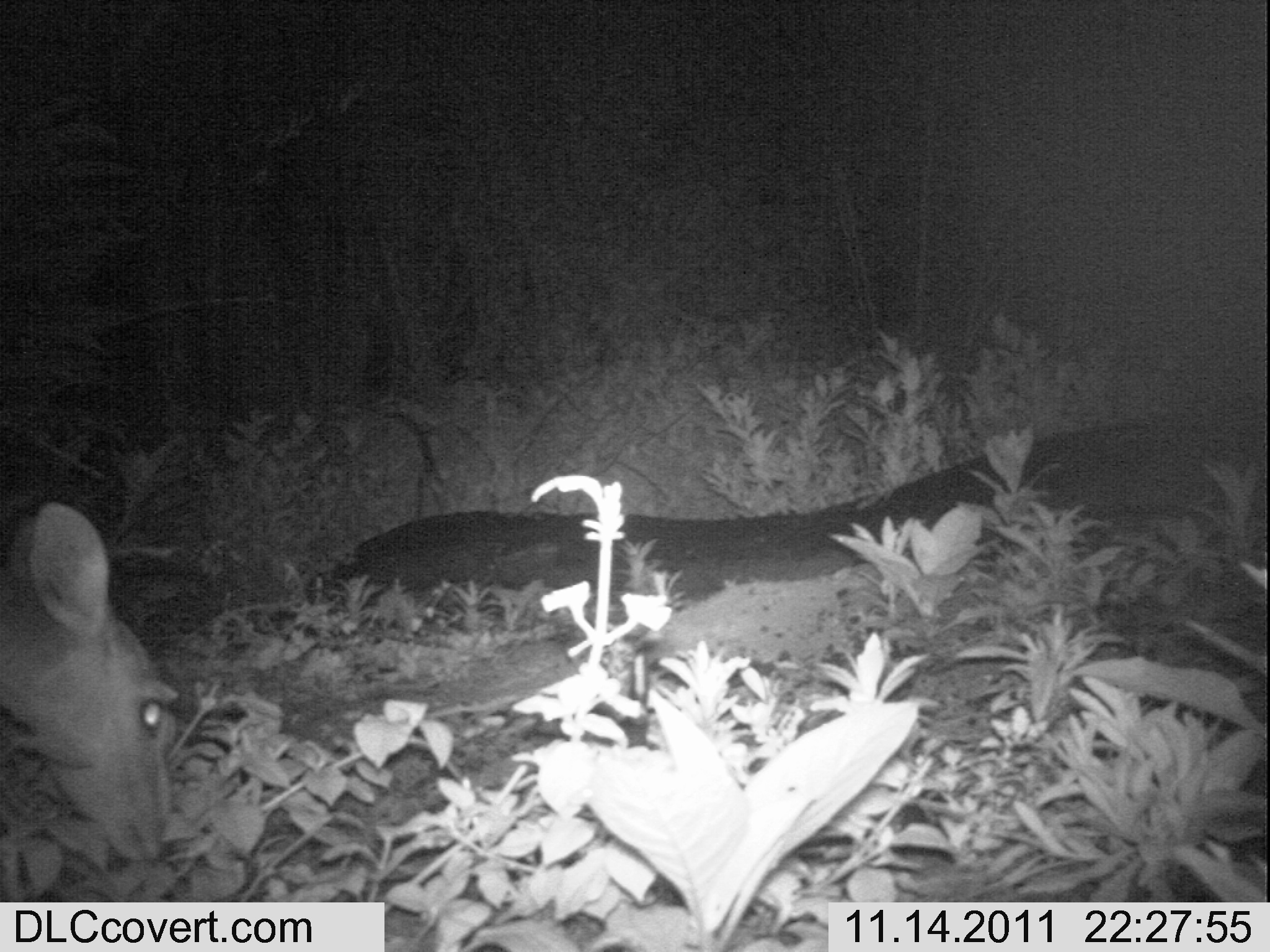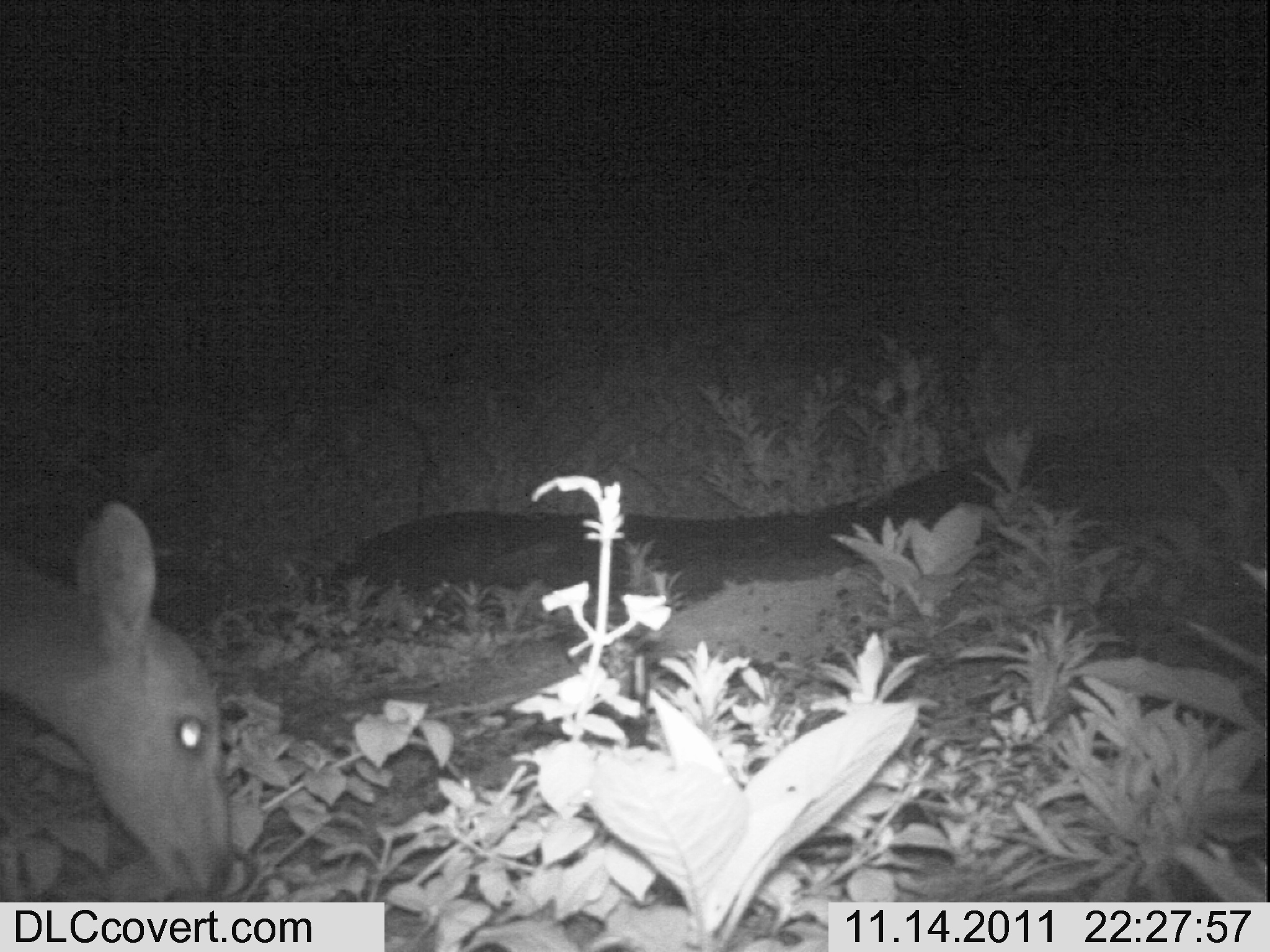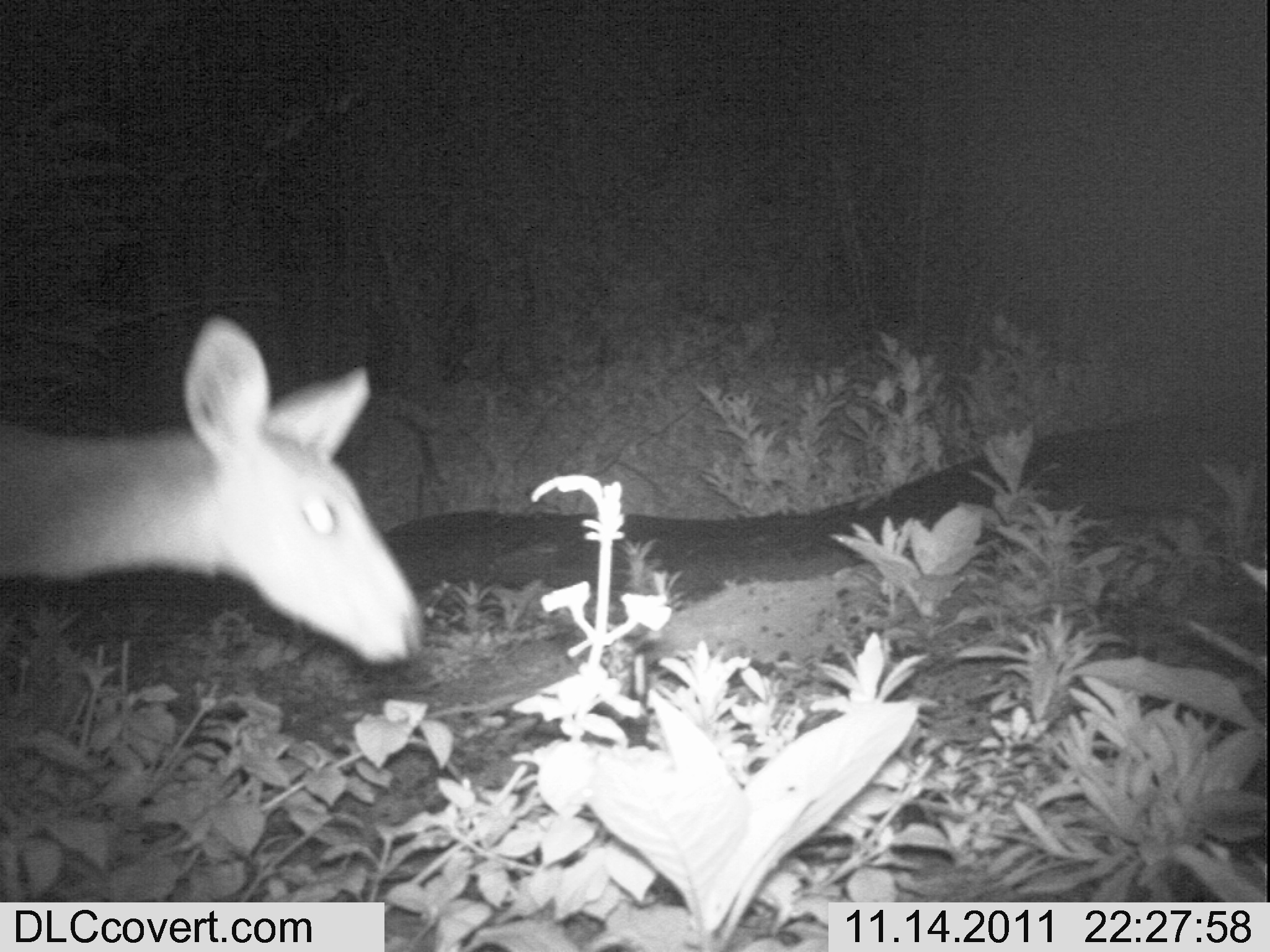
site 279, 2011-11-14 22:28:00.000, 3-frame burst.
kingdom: Animalia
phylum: Chordata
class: Mammalia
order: Artiodactyla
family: Bovidae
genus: Tragelaphus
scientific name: Tragelaphus scriptus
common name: bushbuck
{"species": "Tragelaphus scriptus (bushbuck)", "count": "1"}